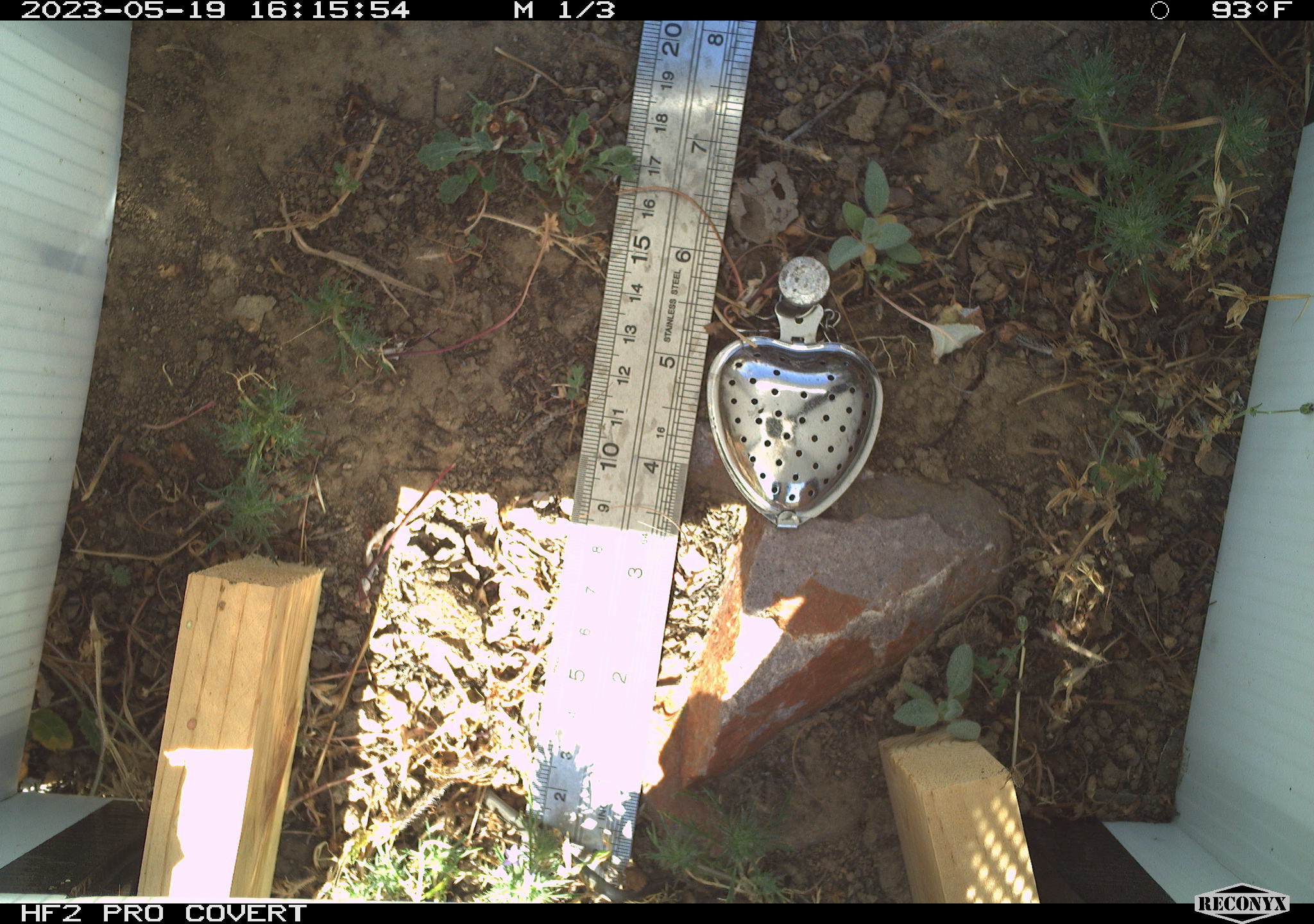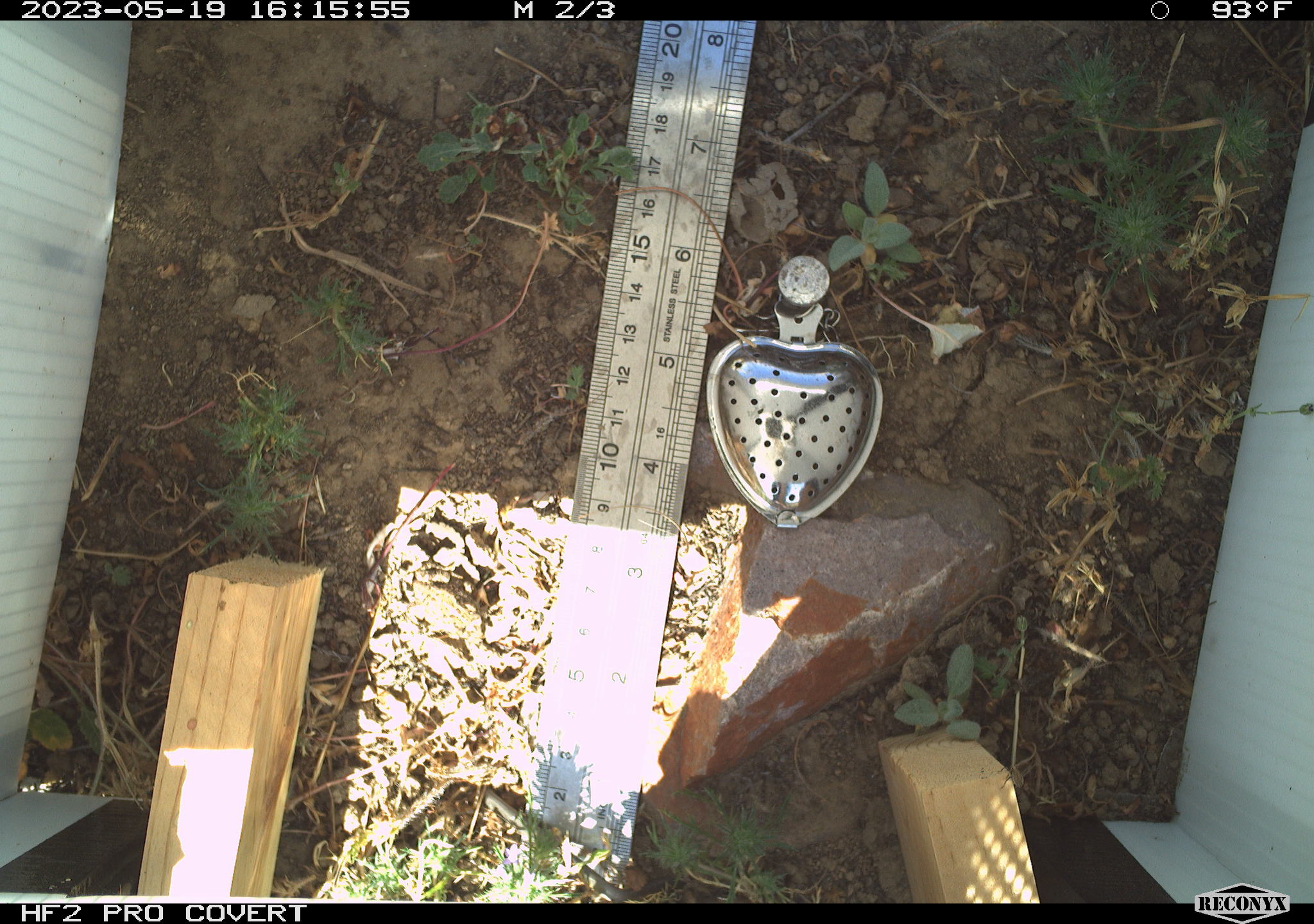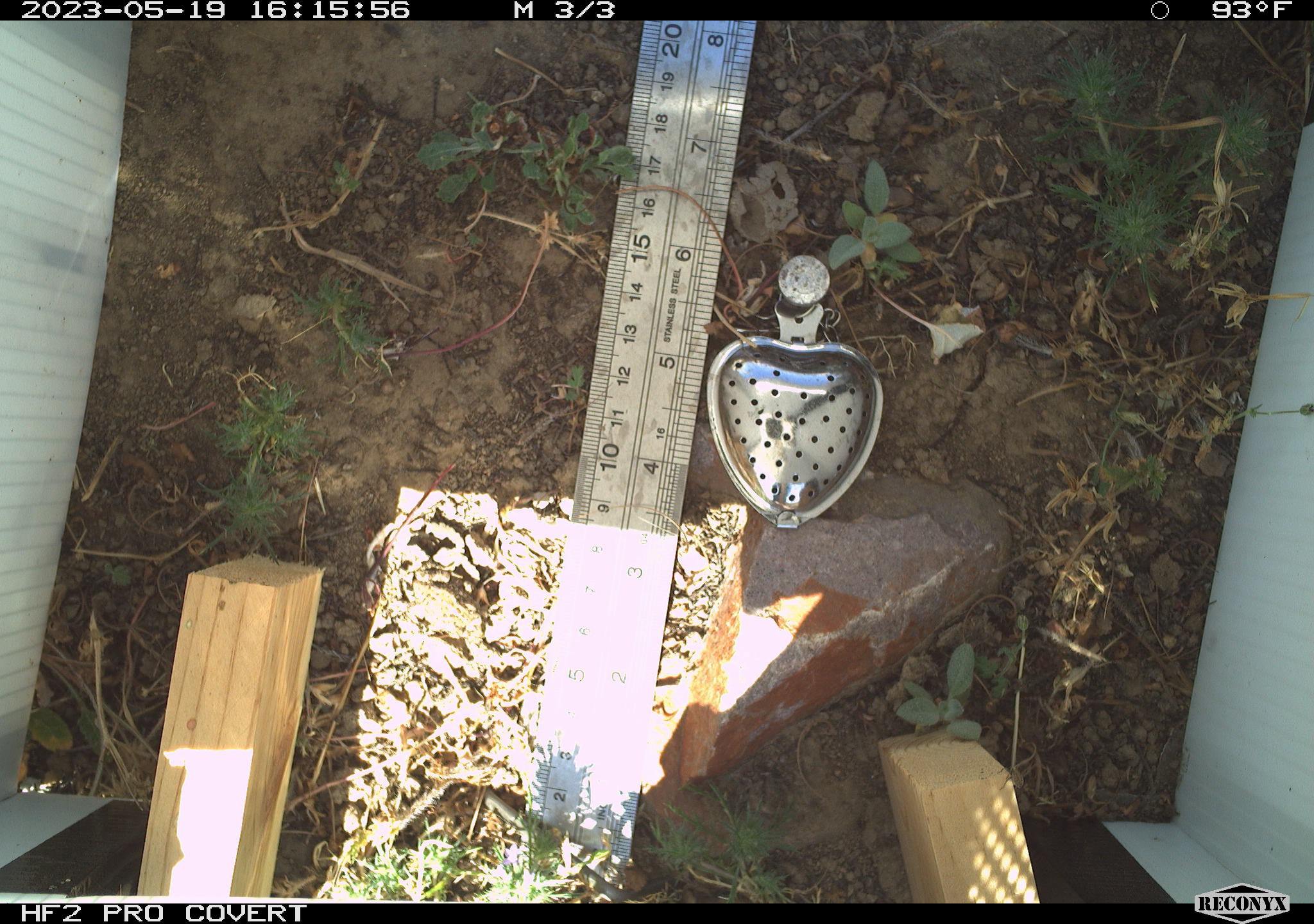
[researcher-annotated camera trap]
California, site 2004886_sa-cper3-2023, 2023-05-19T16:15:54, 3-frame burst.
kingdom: Animalia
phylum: Chordata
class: Amphibia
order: Anura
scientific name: Anura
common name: frogs